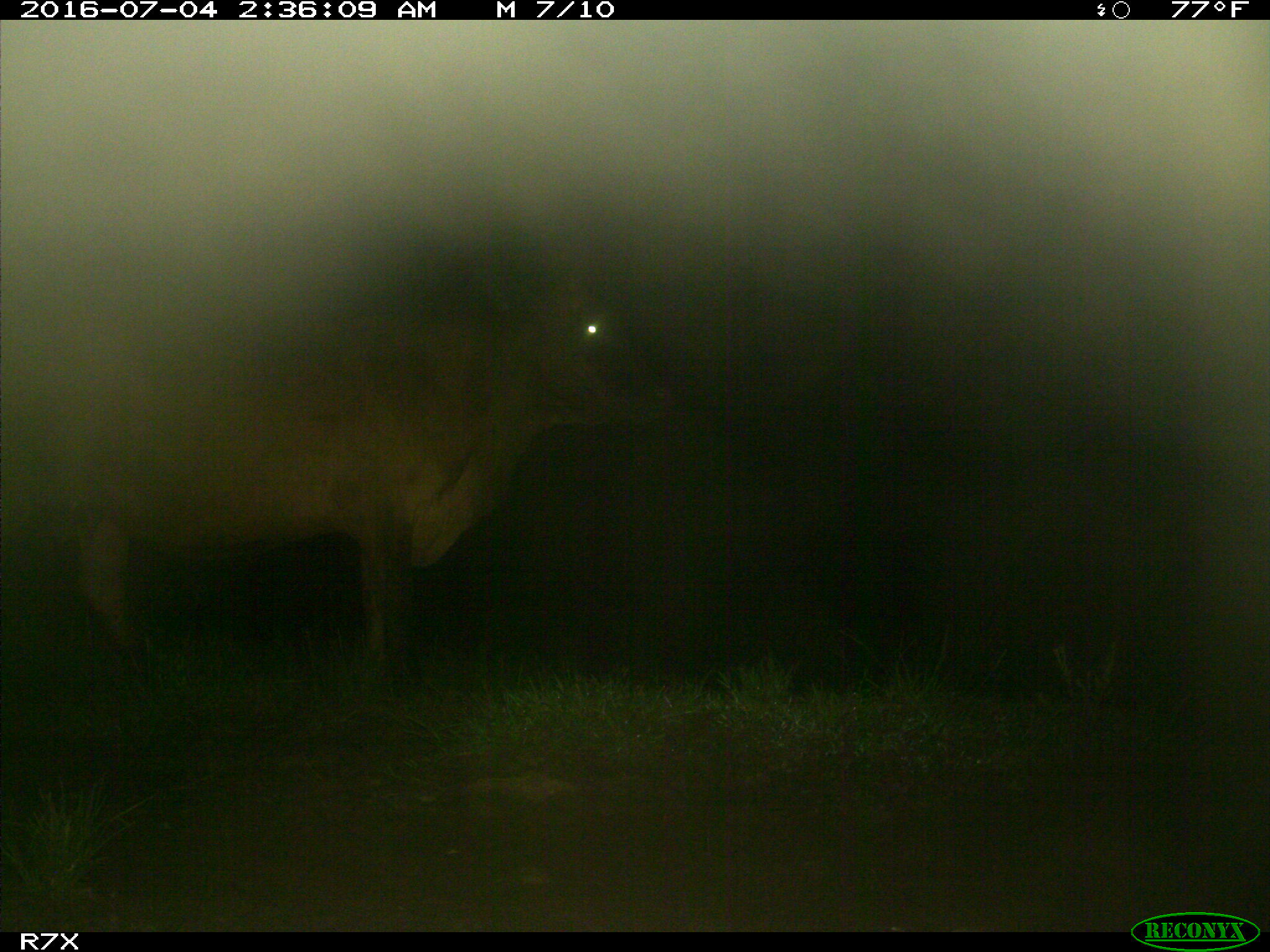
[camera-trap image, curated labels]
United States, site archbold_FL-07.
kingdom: Animalia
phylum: Chordata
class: Mammalia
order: Artiodactyla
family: Bovidae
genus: Bos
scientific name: Bos taurus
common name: domestic cow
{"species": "Bos taurus (domestic cow)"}